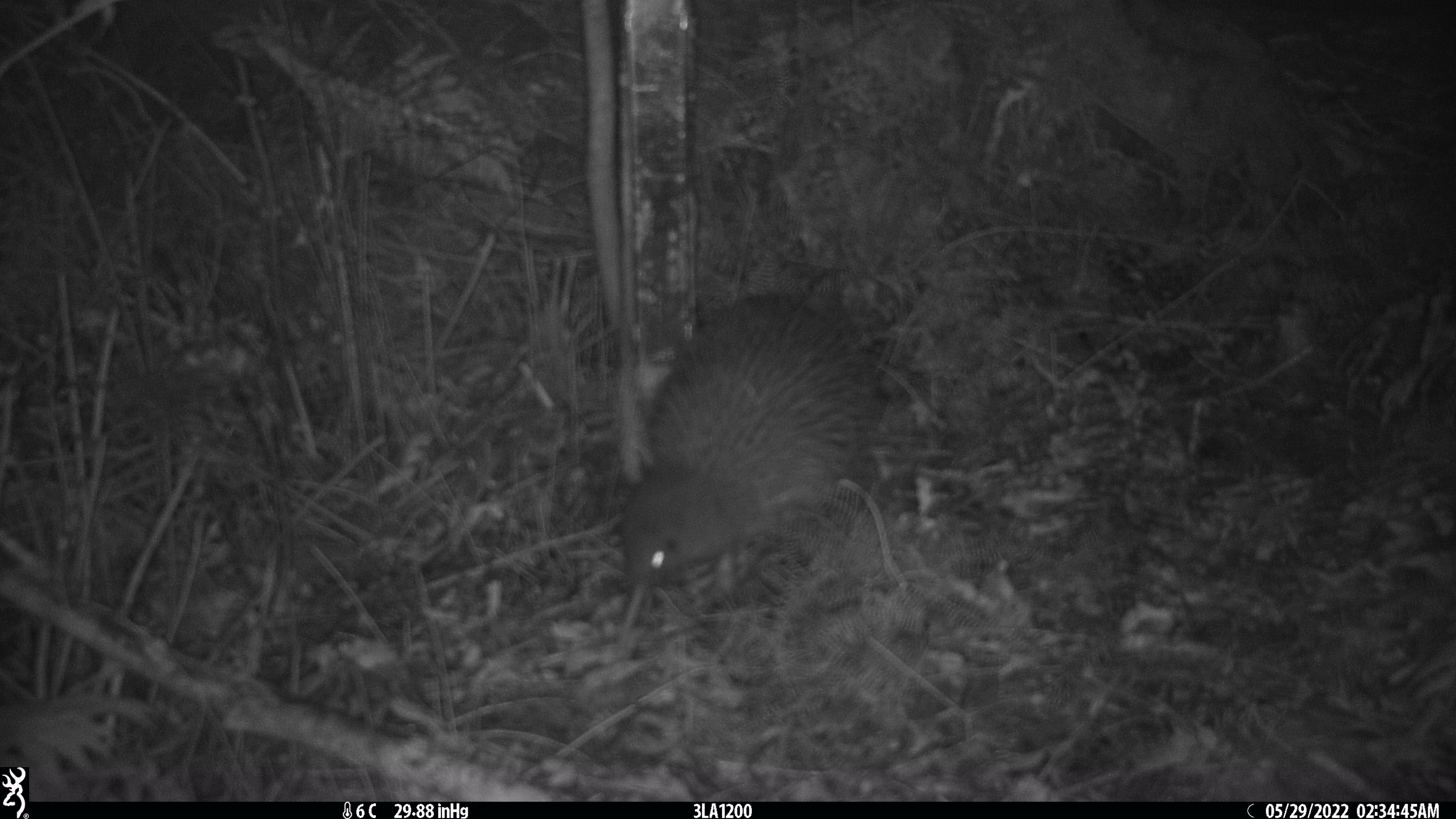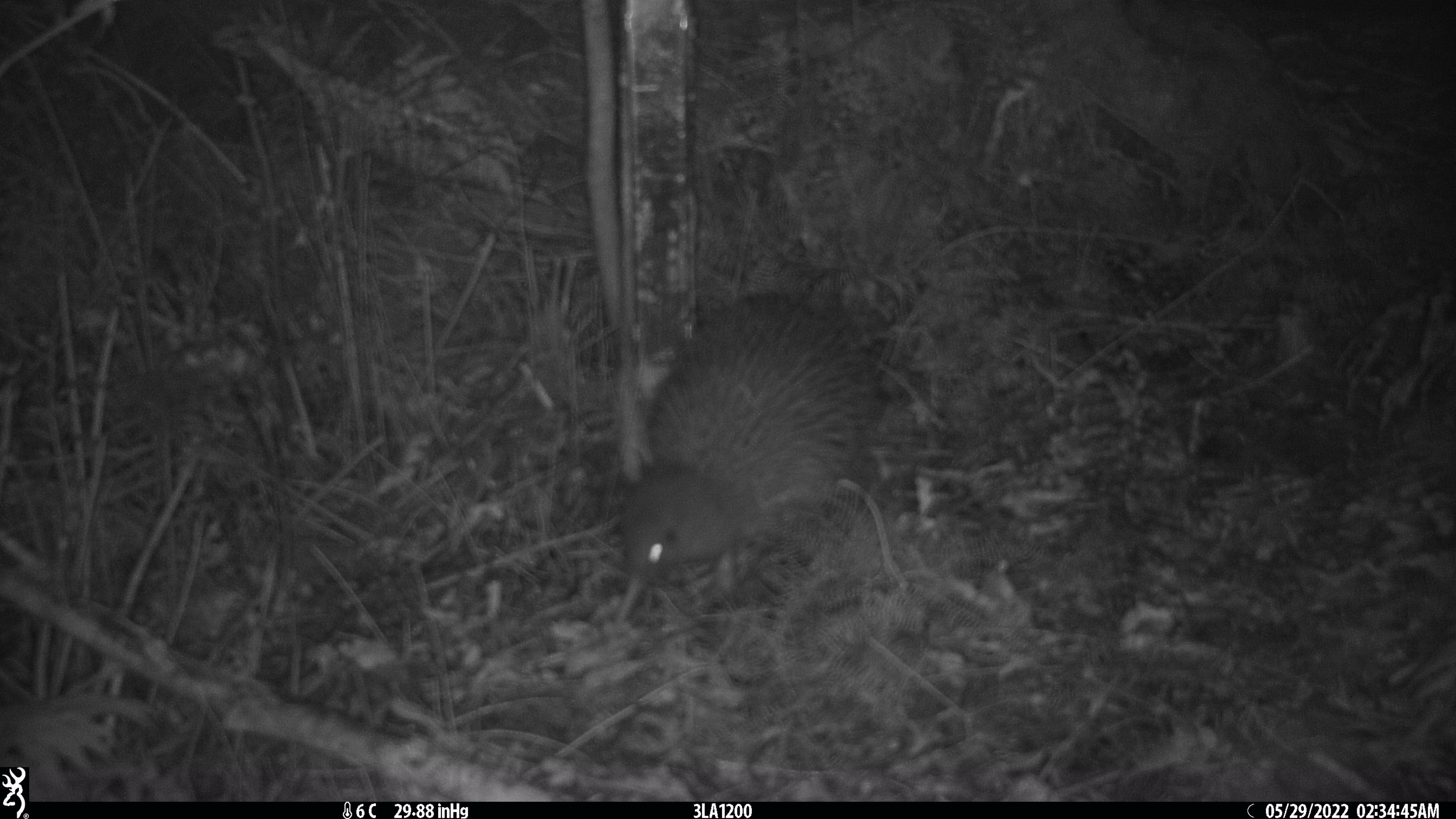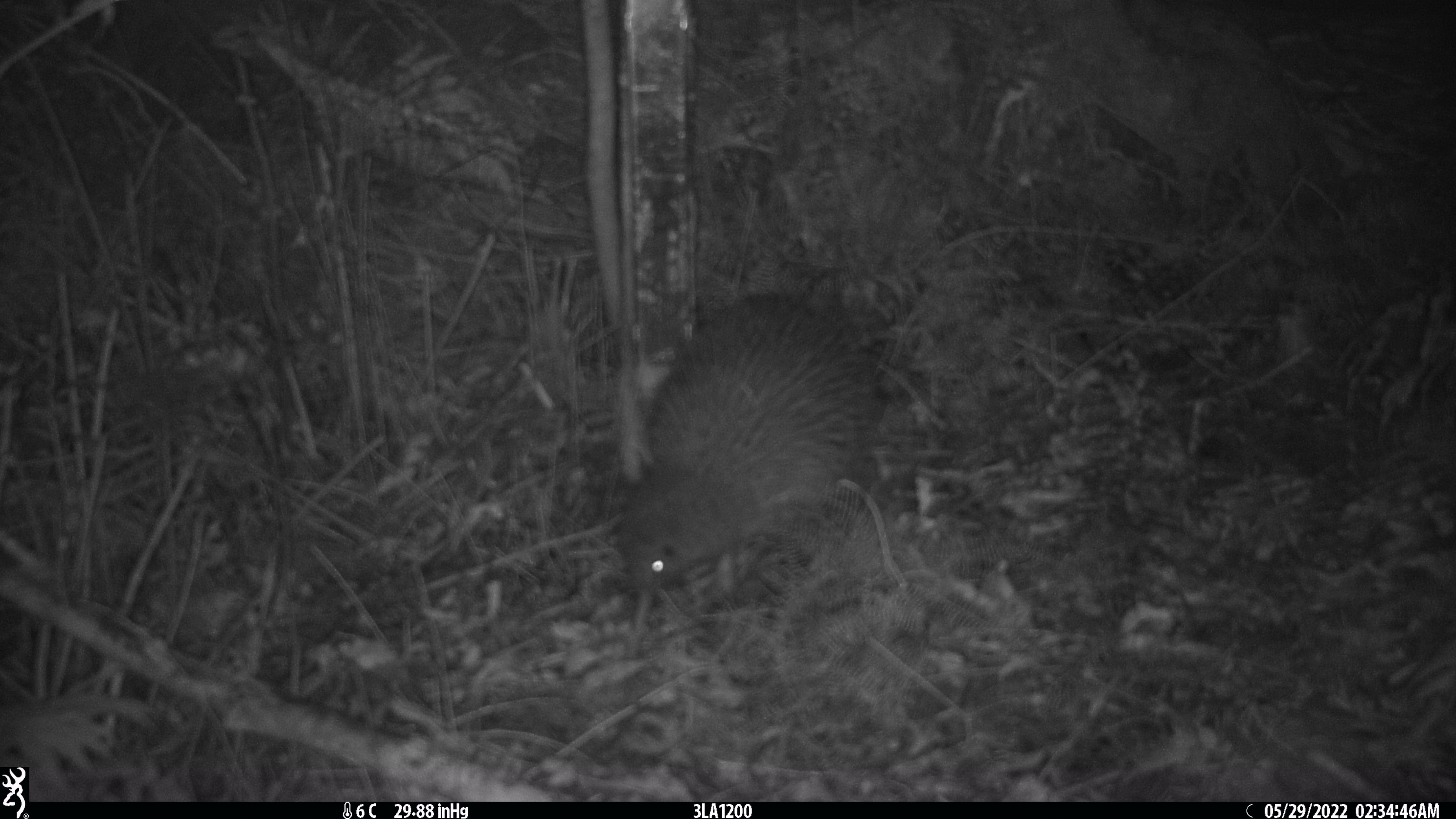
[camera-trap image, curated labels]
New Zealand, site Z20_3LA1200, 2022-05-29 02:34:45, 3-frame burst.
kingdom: Animalia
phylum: Chordata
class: Aves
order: Apterygiformes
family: Apterygidae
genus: Apteryx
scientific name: Apteryx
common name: kiwi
Kiwi (Apteryx).